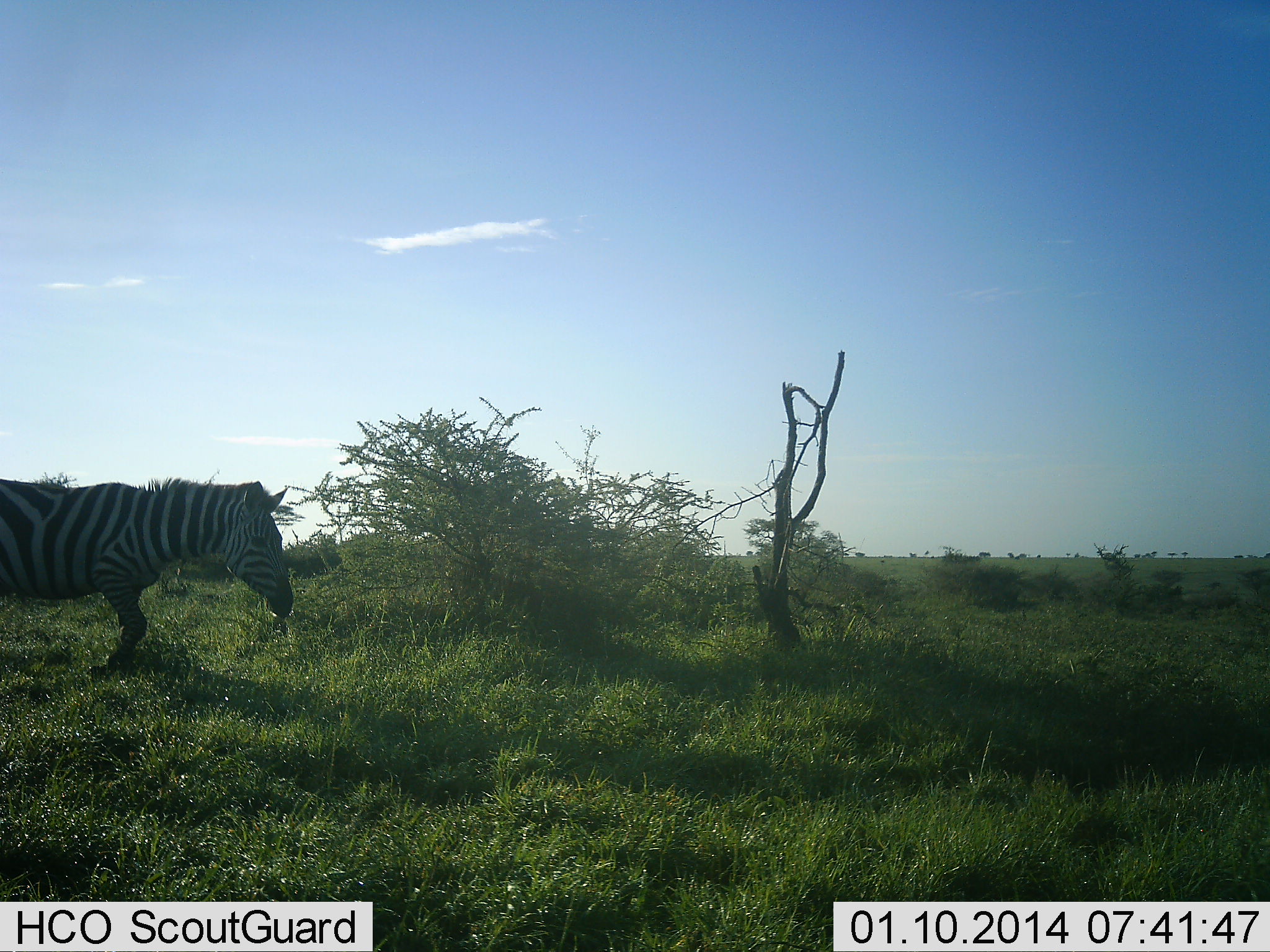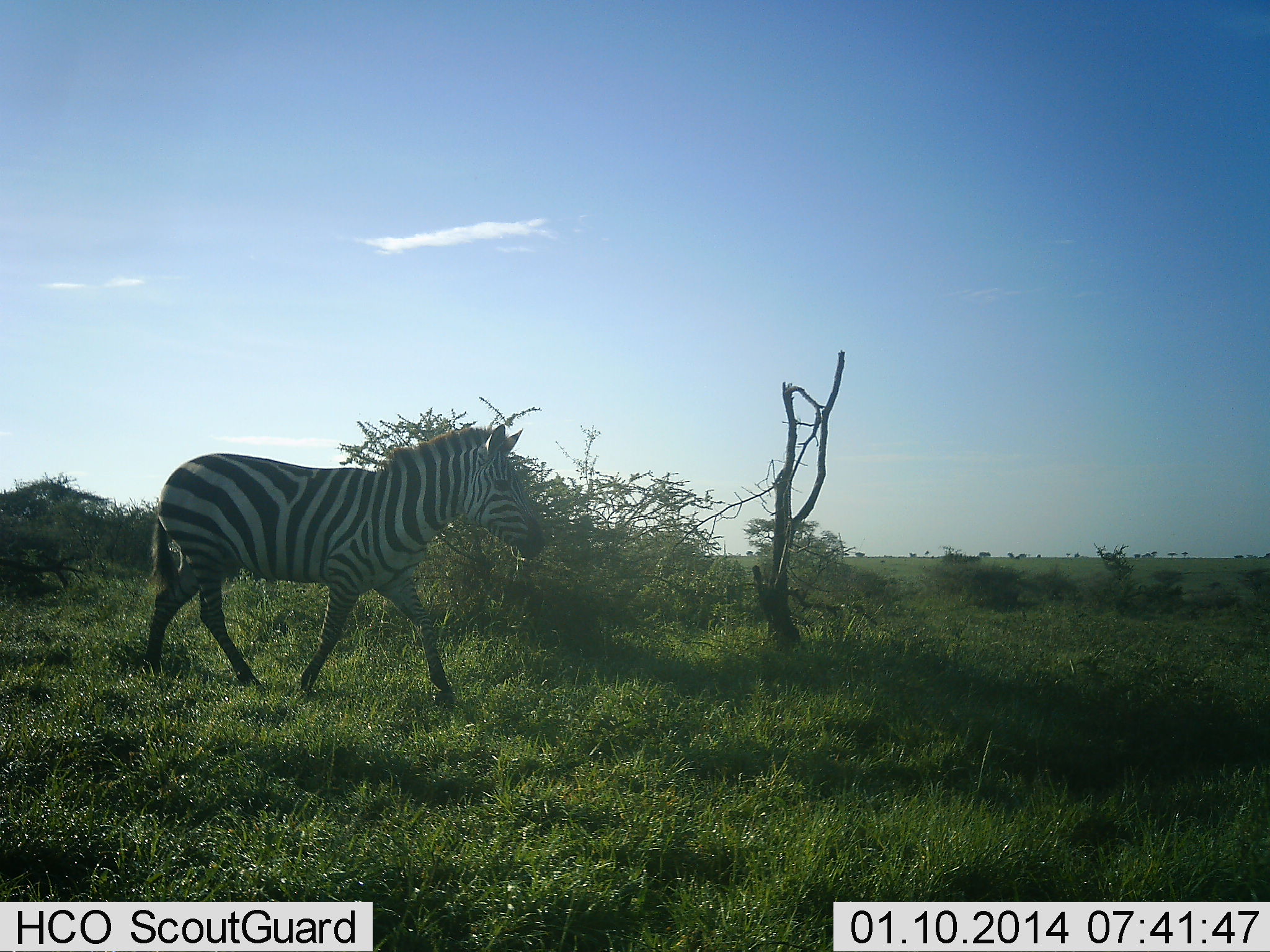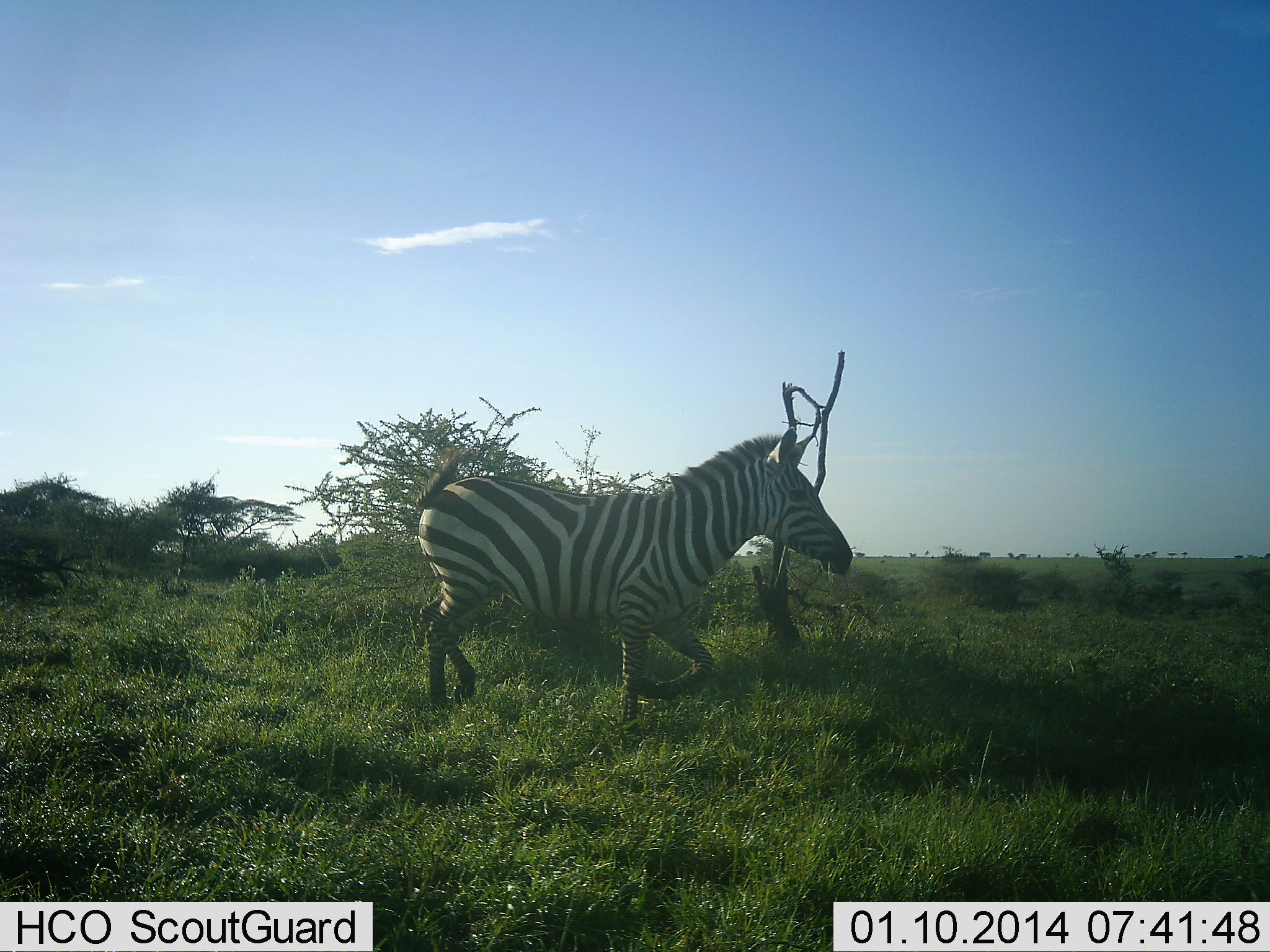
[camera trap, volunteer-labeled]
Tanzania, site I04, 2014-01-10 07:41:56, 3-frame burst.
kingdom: Animalia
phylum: Chordata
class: Mammalia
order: Perissodactyla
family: Equidae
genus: Equus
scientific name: Equus quagga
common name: plains zebra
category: zebra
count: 1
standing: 20%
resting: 0%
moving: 100%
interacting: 0%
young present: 0%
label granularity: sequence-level